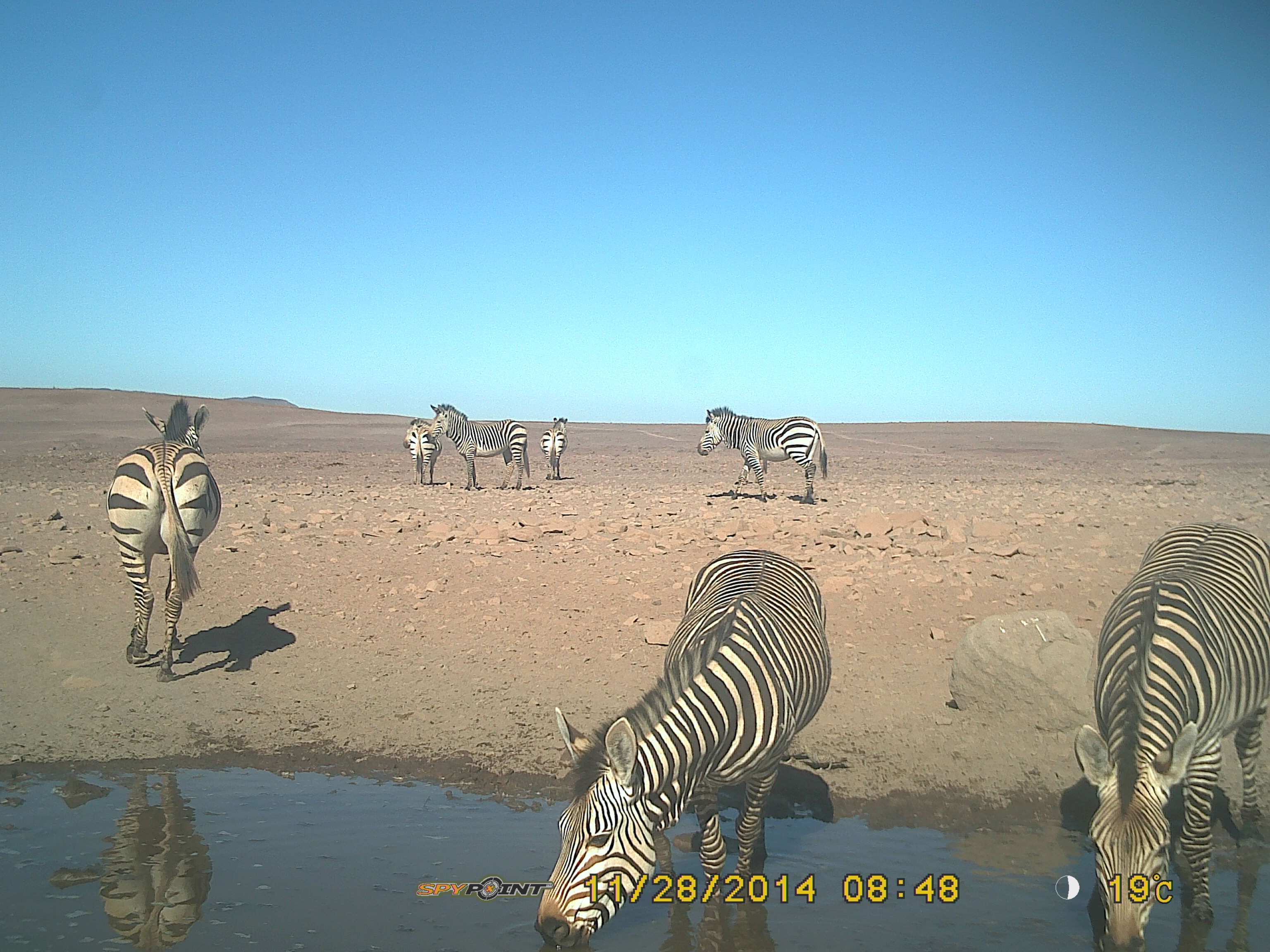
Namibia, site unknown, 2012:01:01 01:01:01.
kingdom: Animalia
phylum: Chordata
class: Mammalia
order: Perissodactyla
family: Equidae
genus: Equus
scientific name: Equus zebra hartmannae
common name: hartmann's mountain zebra